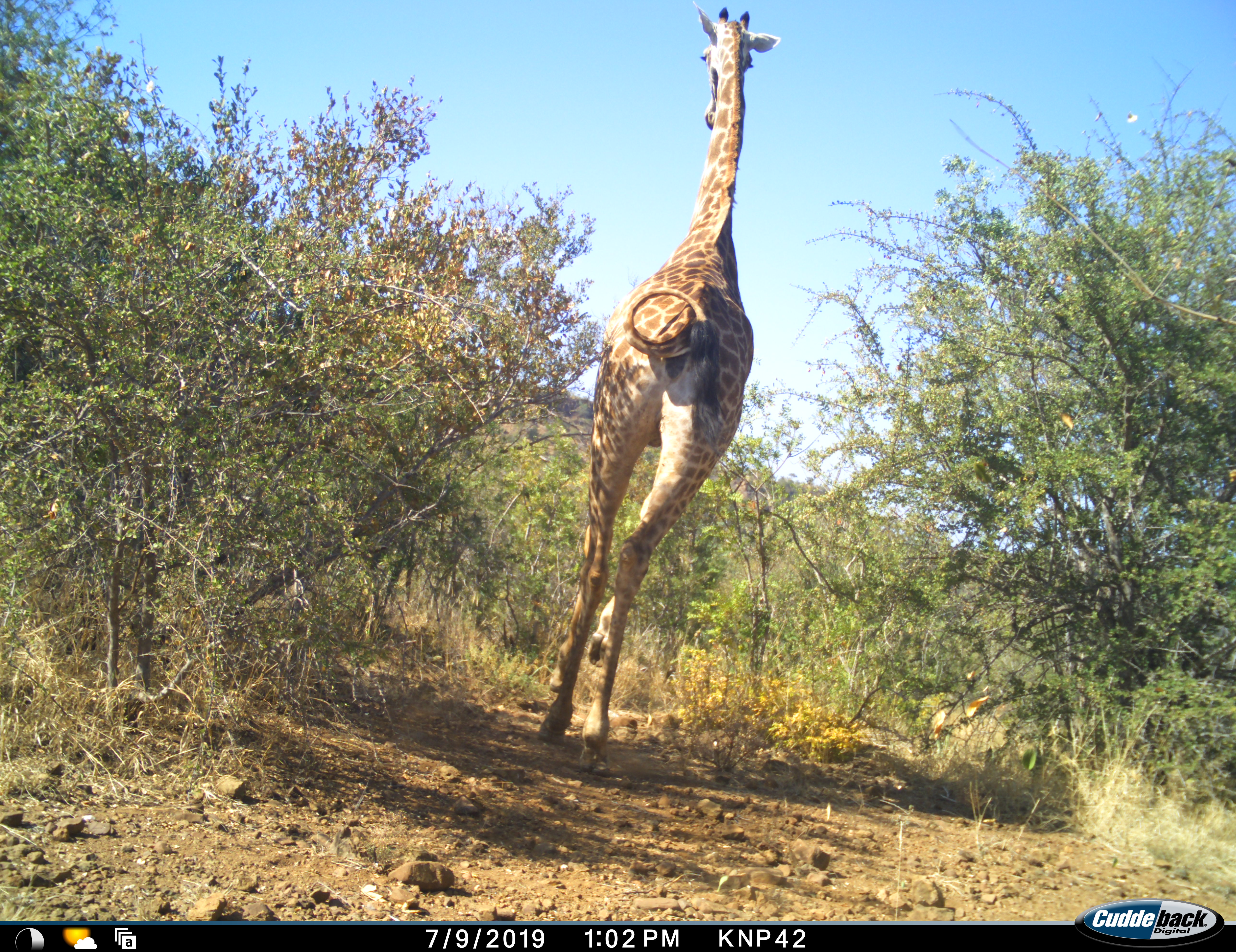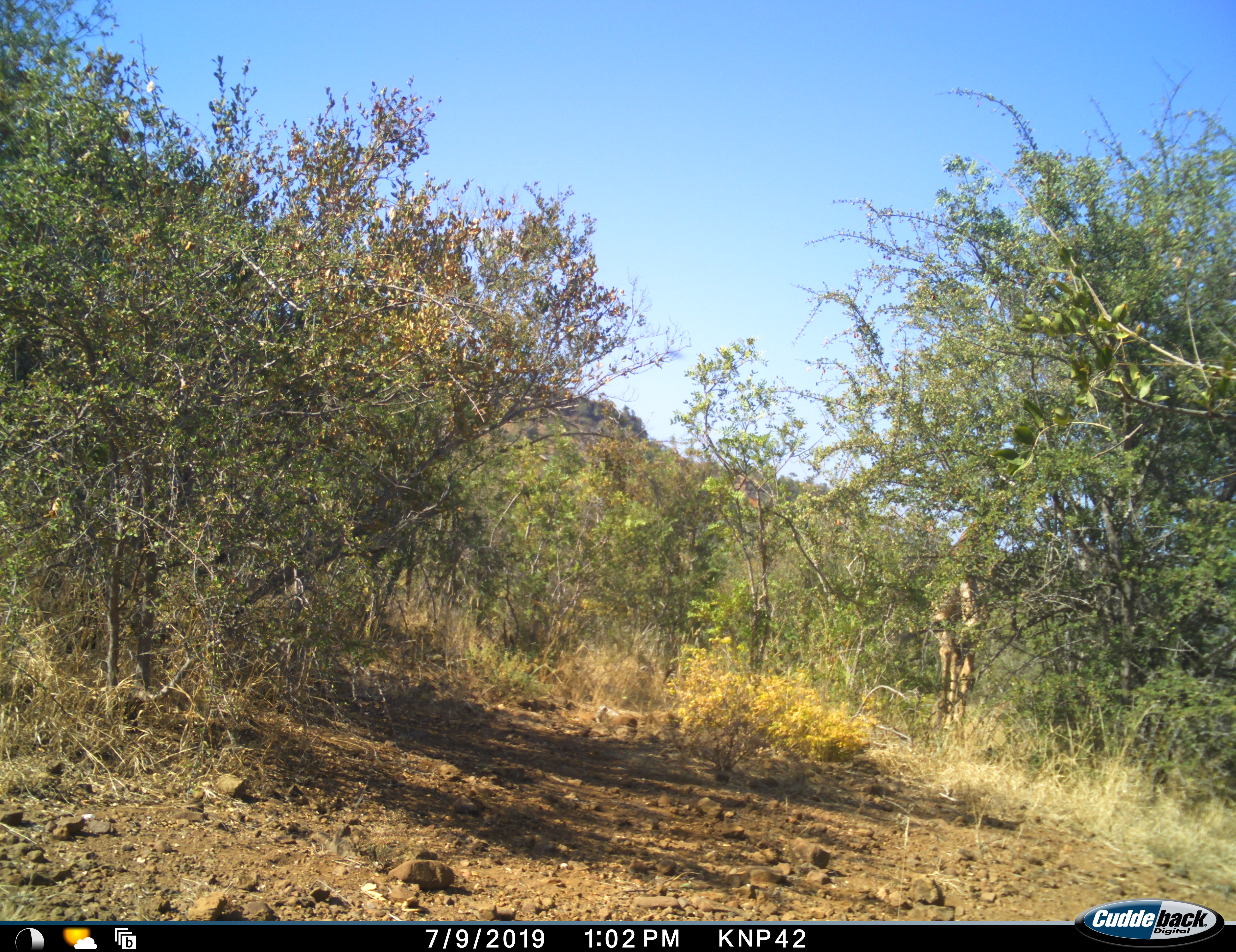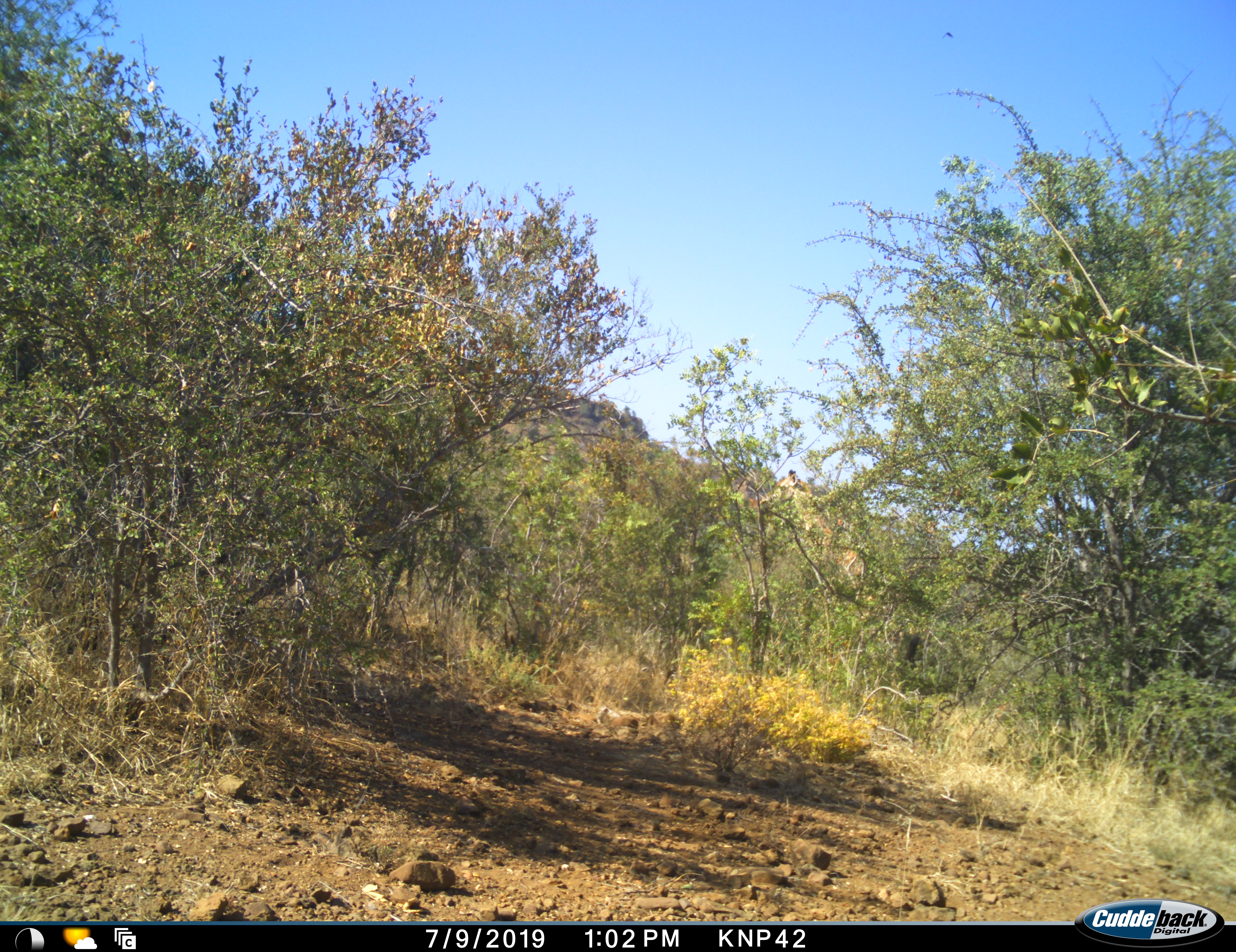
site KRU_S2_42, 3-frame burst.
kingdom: Animalia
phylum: Chordata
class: Mammalia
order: Artiodactyla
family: Giraffidae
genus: Giraffa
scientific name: Giraffa camelopardalis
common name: giraffe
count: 1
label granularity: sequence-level